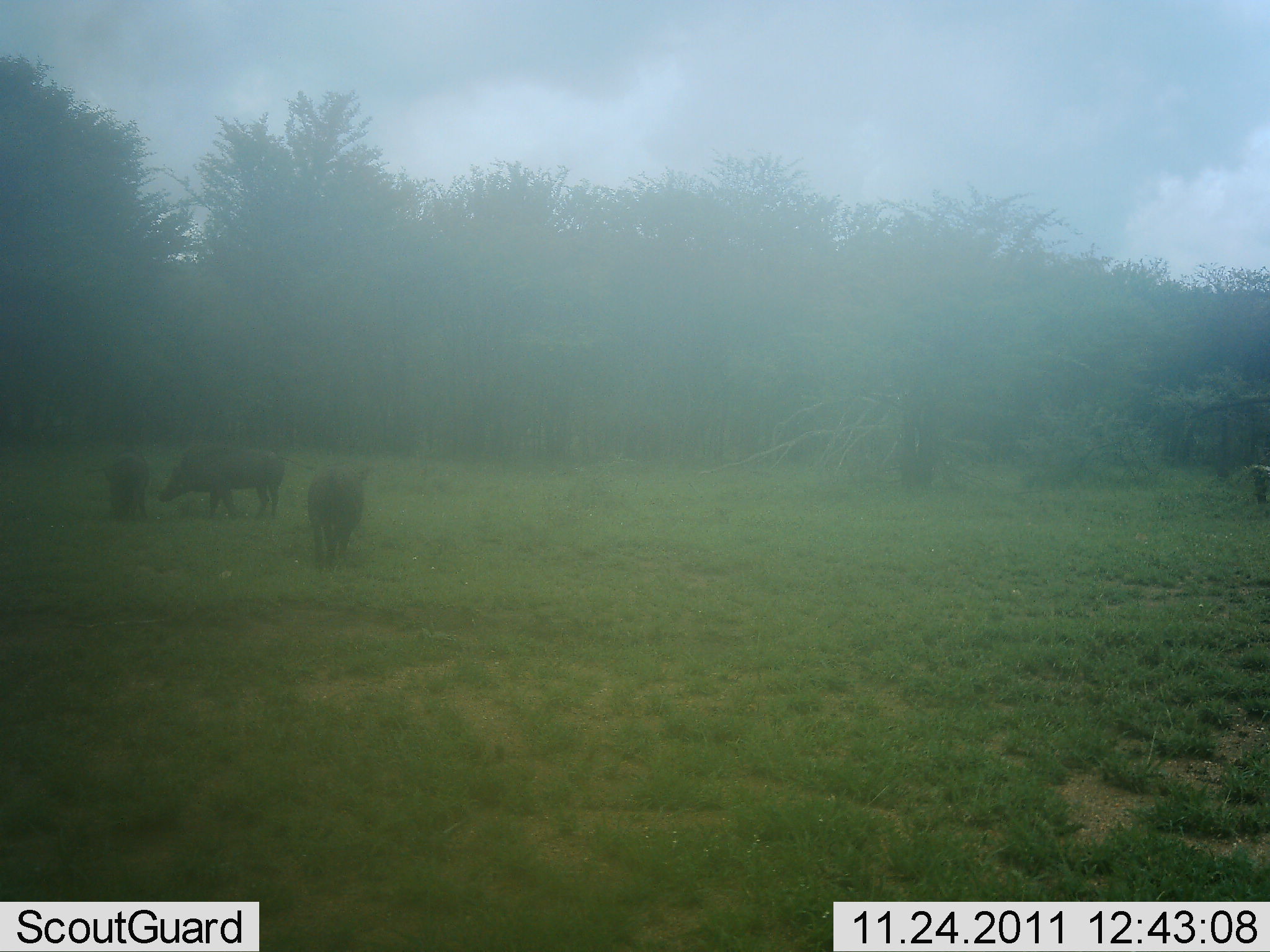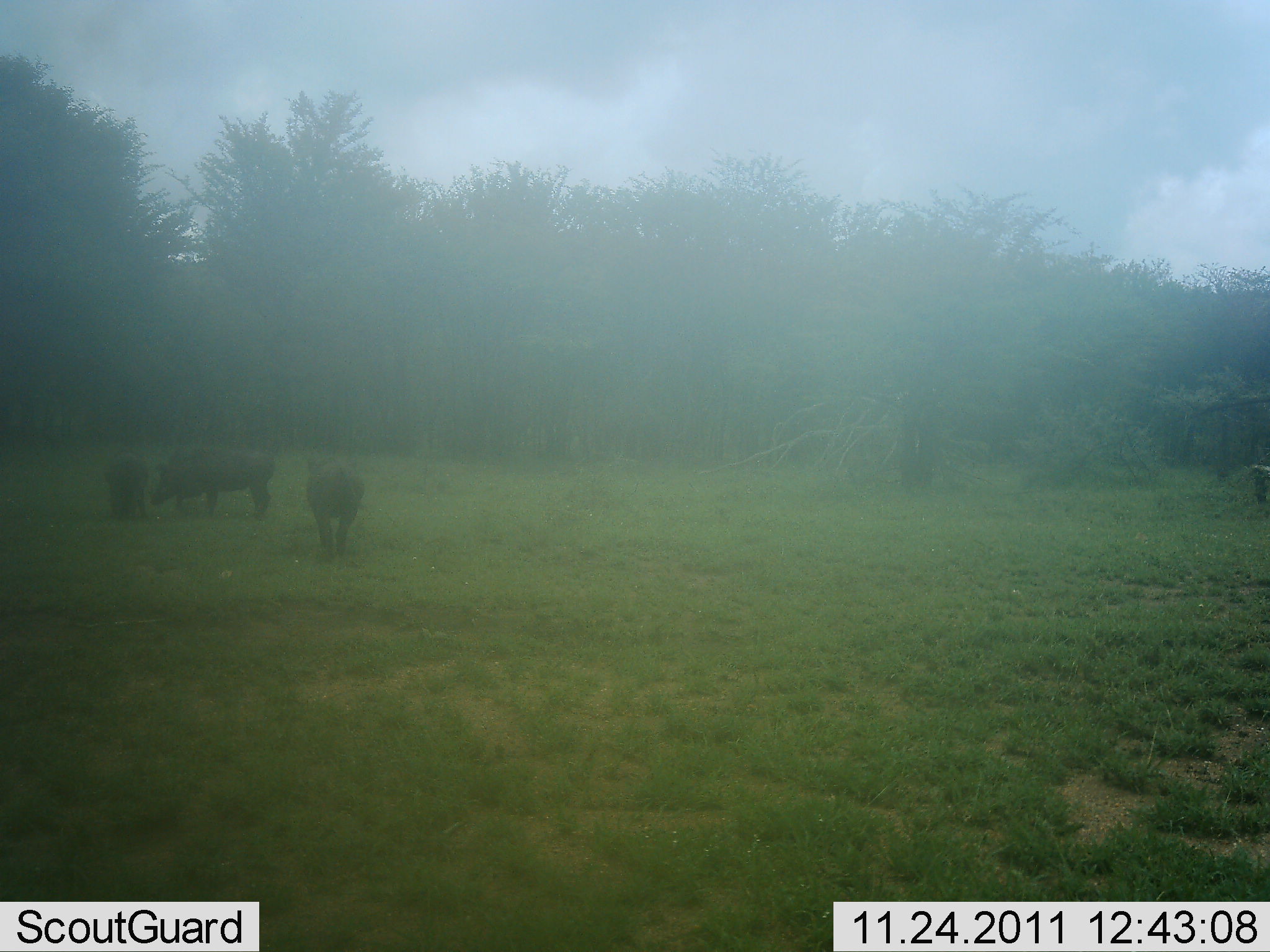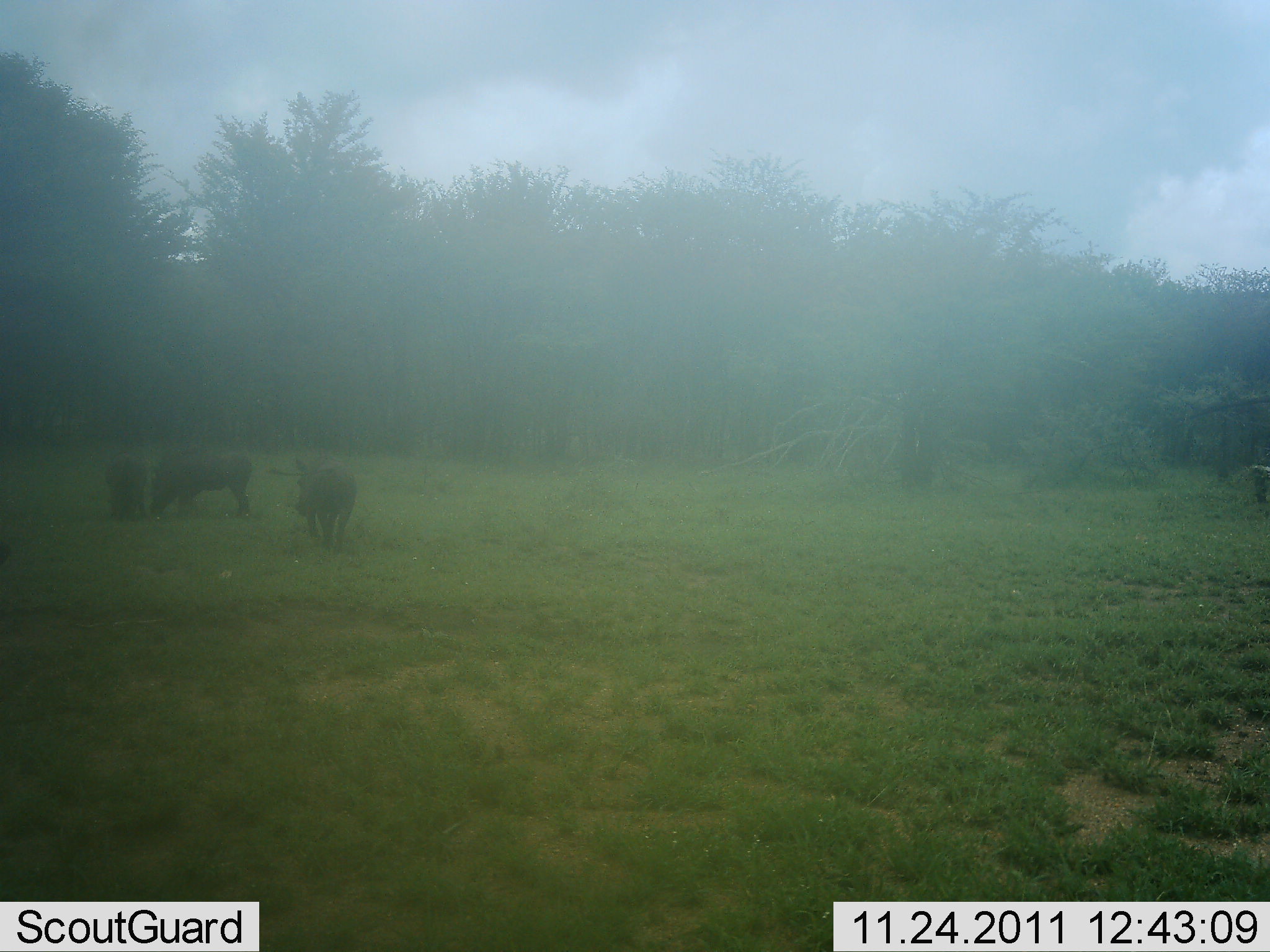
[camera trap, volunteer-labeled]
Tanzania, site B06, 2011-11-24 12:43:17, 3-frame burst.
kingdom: Animalia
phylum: Chordata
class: Mammalia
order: Artiodactyla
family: Suidae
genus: Phacochoerus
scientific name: Phacochoerus africanus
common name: warthog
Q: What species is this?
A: Warthog (Phacochoerus africanus).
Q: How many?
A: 3.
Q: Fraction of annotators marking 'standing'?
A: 56%.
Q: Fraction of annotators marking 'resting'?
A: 0%.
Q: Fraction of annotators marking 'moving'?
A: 62%.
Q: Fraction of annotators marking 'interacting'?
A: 12%.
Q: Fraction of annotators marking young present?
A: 0%.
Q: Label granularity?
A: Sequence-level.